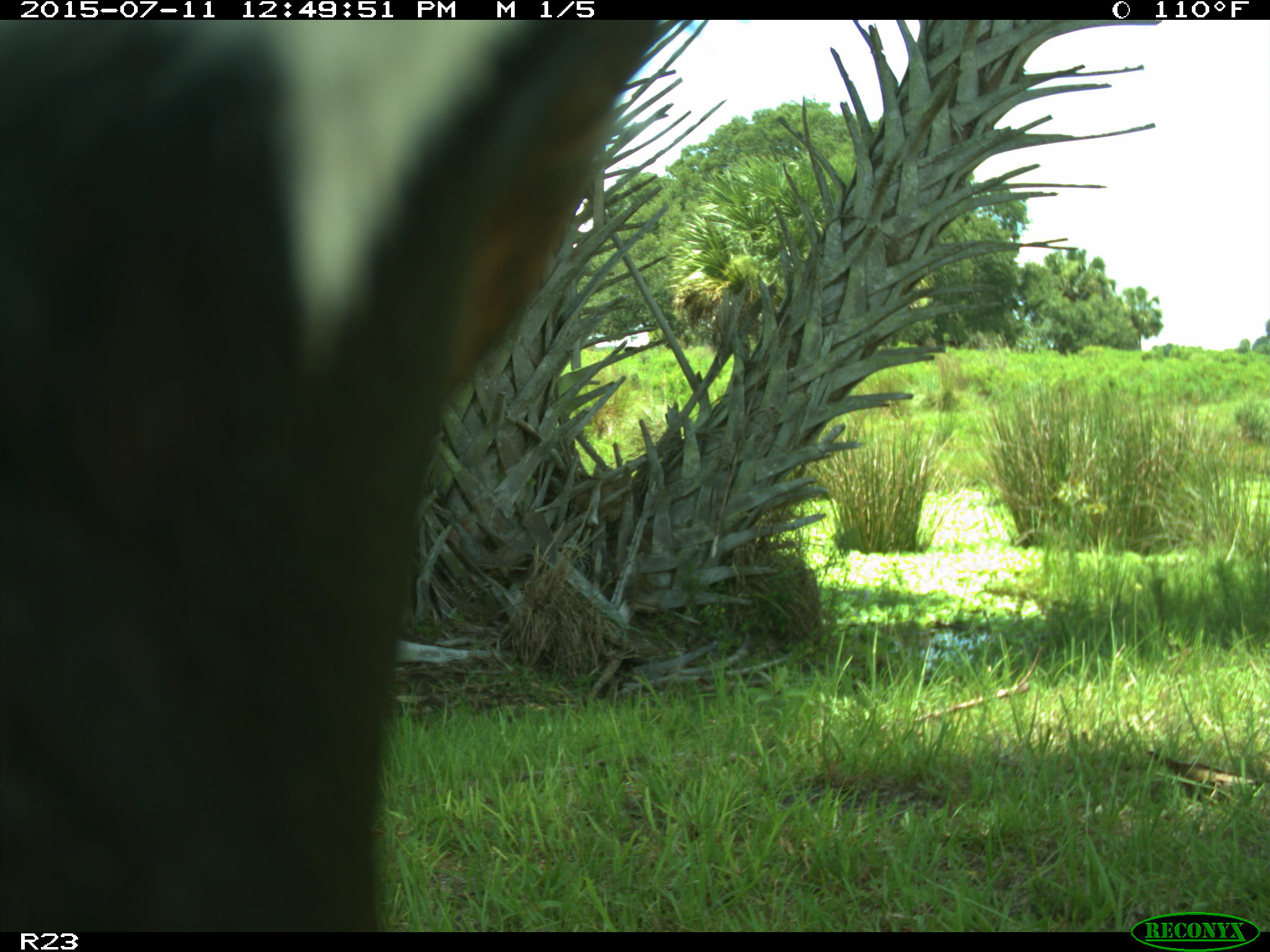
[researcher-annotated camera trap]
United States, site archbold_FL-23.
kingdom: Animalia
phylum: Chordata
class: Mammalia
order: Artiodactyla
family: Bovidae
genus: Bos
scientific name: Bos taurus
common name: domestic cow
Bos taurus (domestic cow).